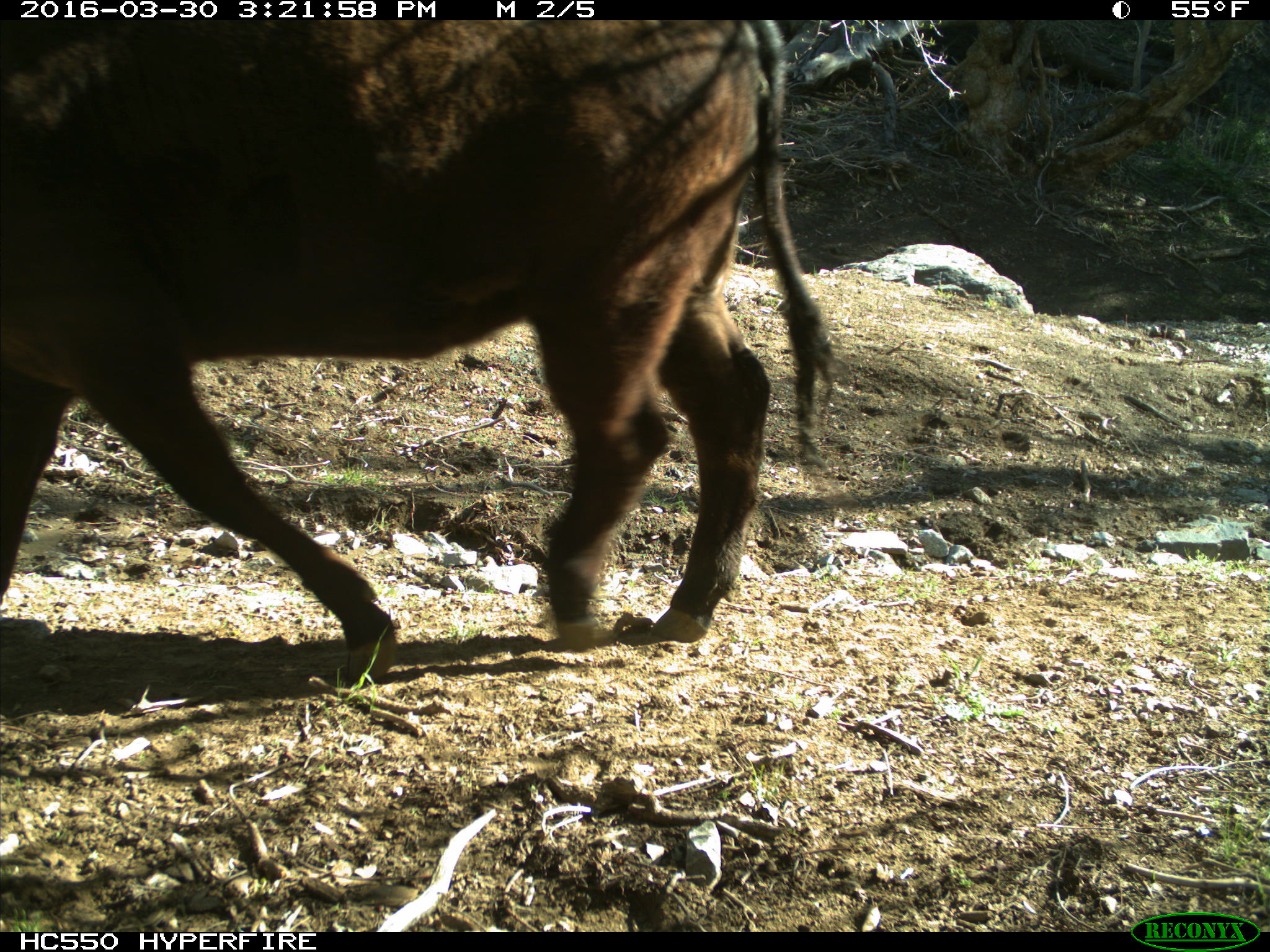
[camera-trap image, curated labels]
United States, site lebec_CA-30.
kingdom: Animalia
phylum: Chordata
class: Mammalia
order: Artiodactyla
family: Bovidae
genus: Bos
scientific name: Bos taurus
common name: domestic cow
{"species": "Bos taurus (domestic cow)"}